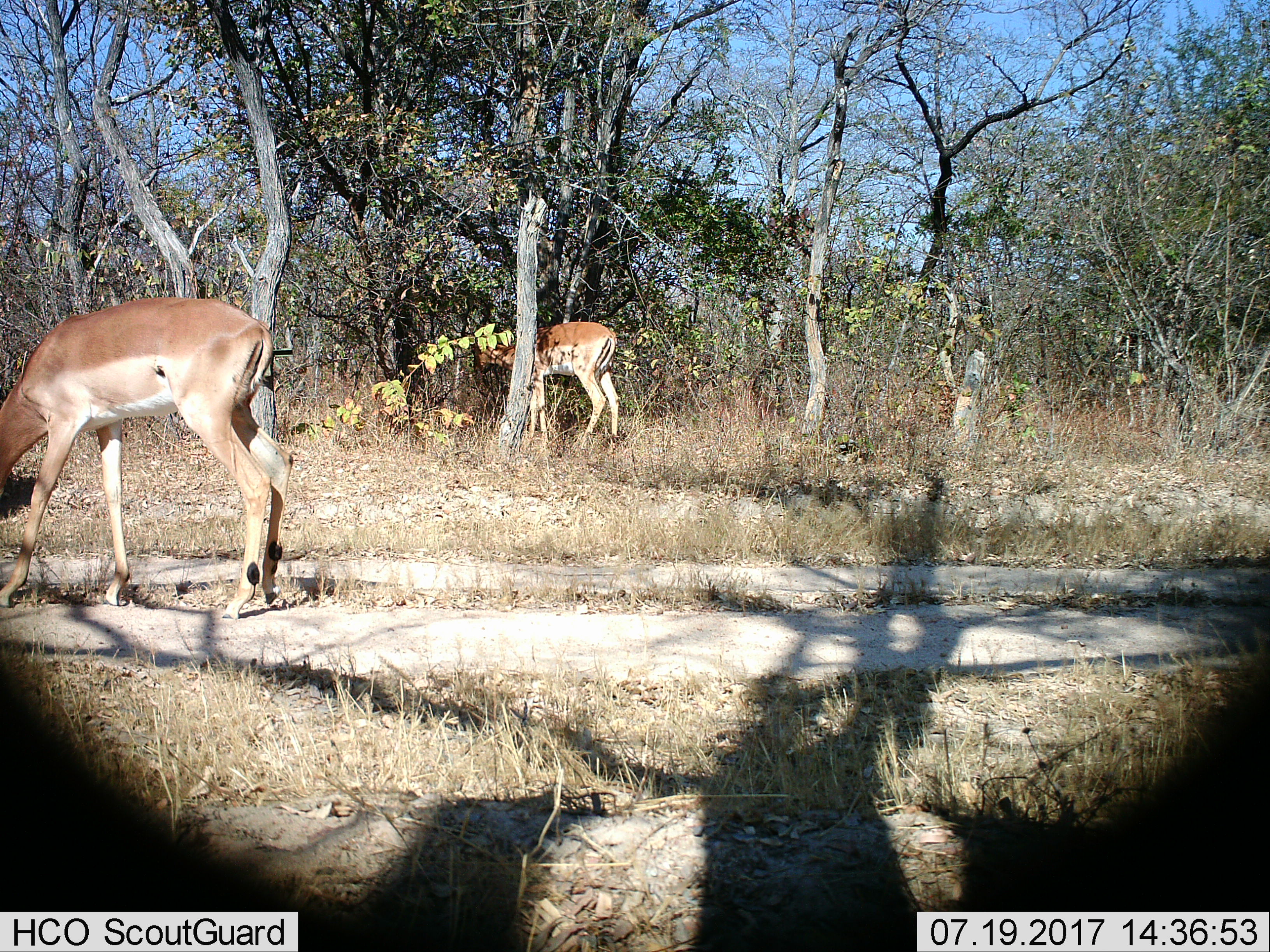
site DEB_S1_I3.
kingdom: Animalia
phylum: Chordata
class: Mammalia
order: Artiodactyla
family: Bovidae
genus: Aepyceros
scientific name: Aepyceros melampus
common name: impala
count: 2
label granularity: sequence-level